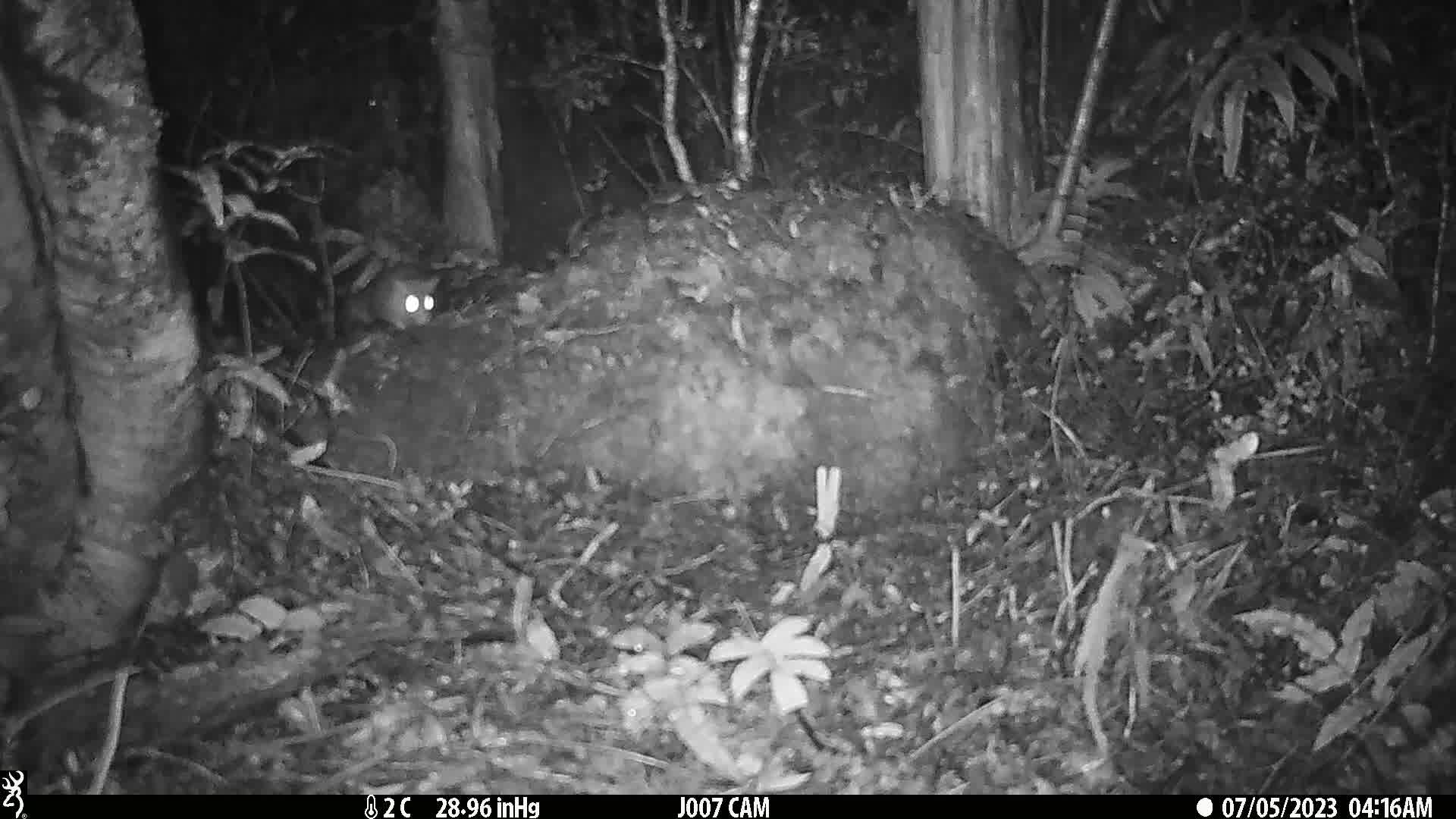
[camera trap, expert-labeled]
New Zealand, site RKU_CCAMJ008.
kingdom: Animalia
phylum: Chordata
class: Mammalia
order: Rodentia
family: Muridae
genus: Rattus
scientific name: Rattus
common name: rat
Rat (Rattus).